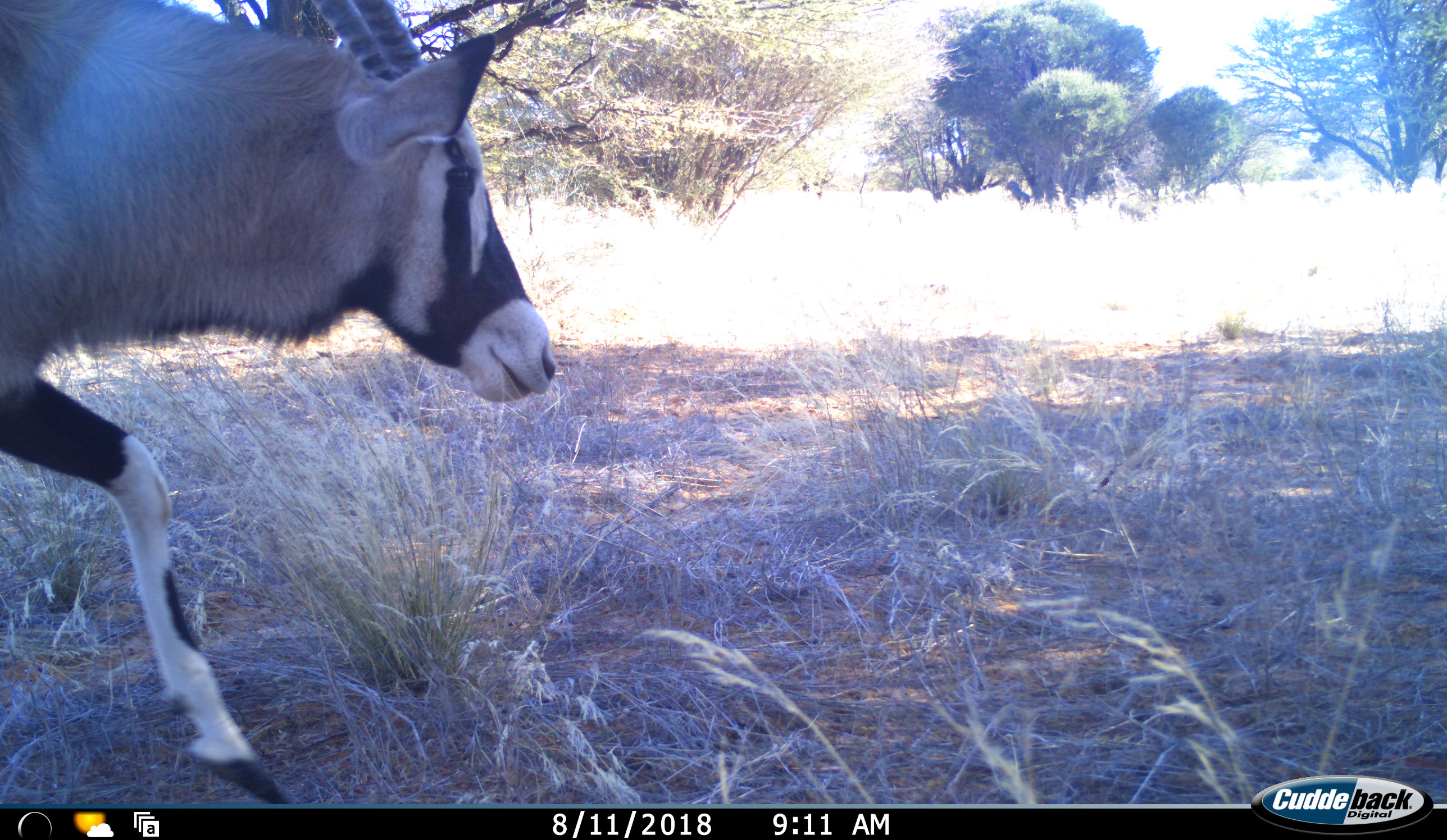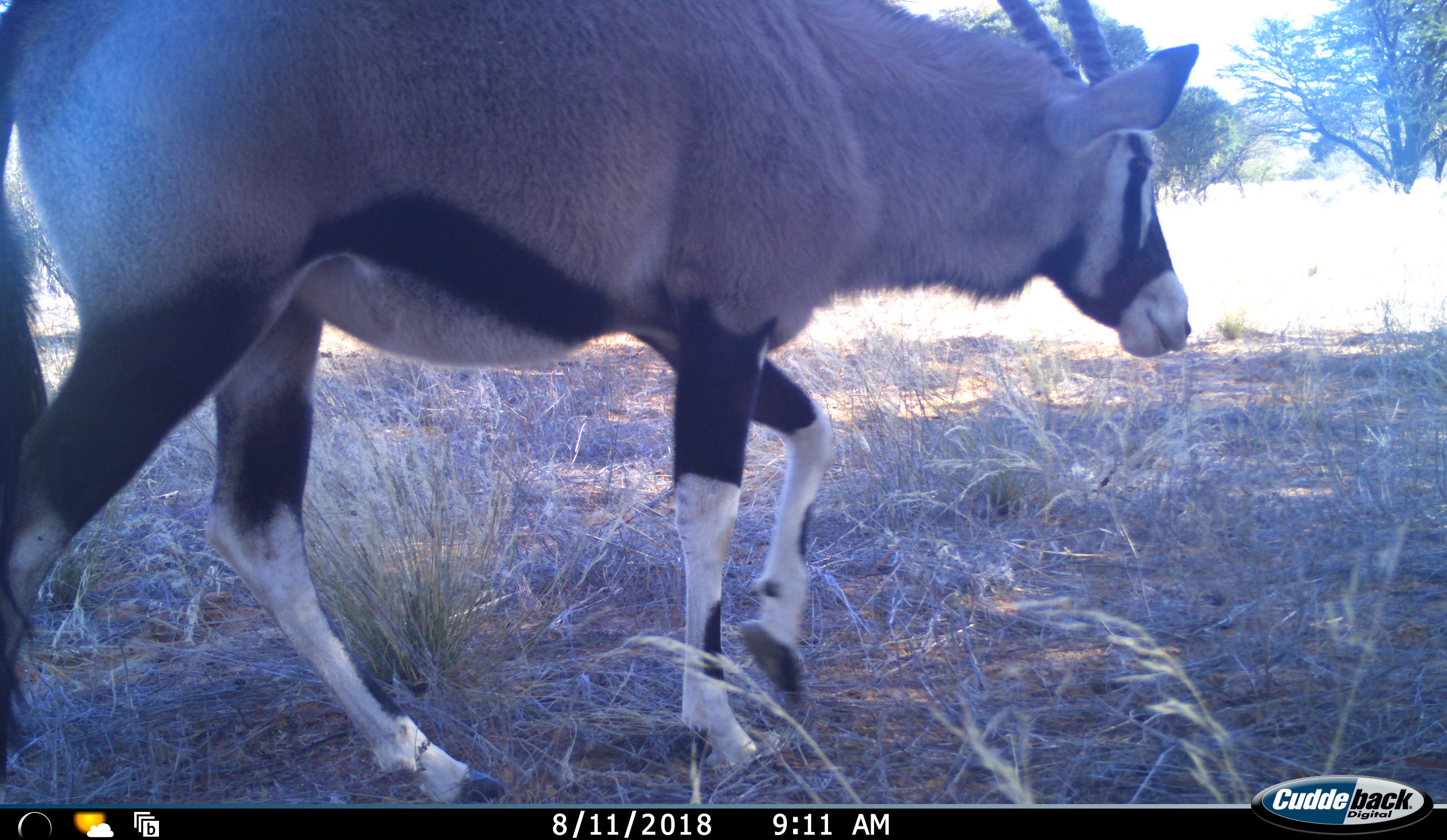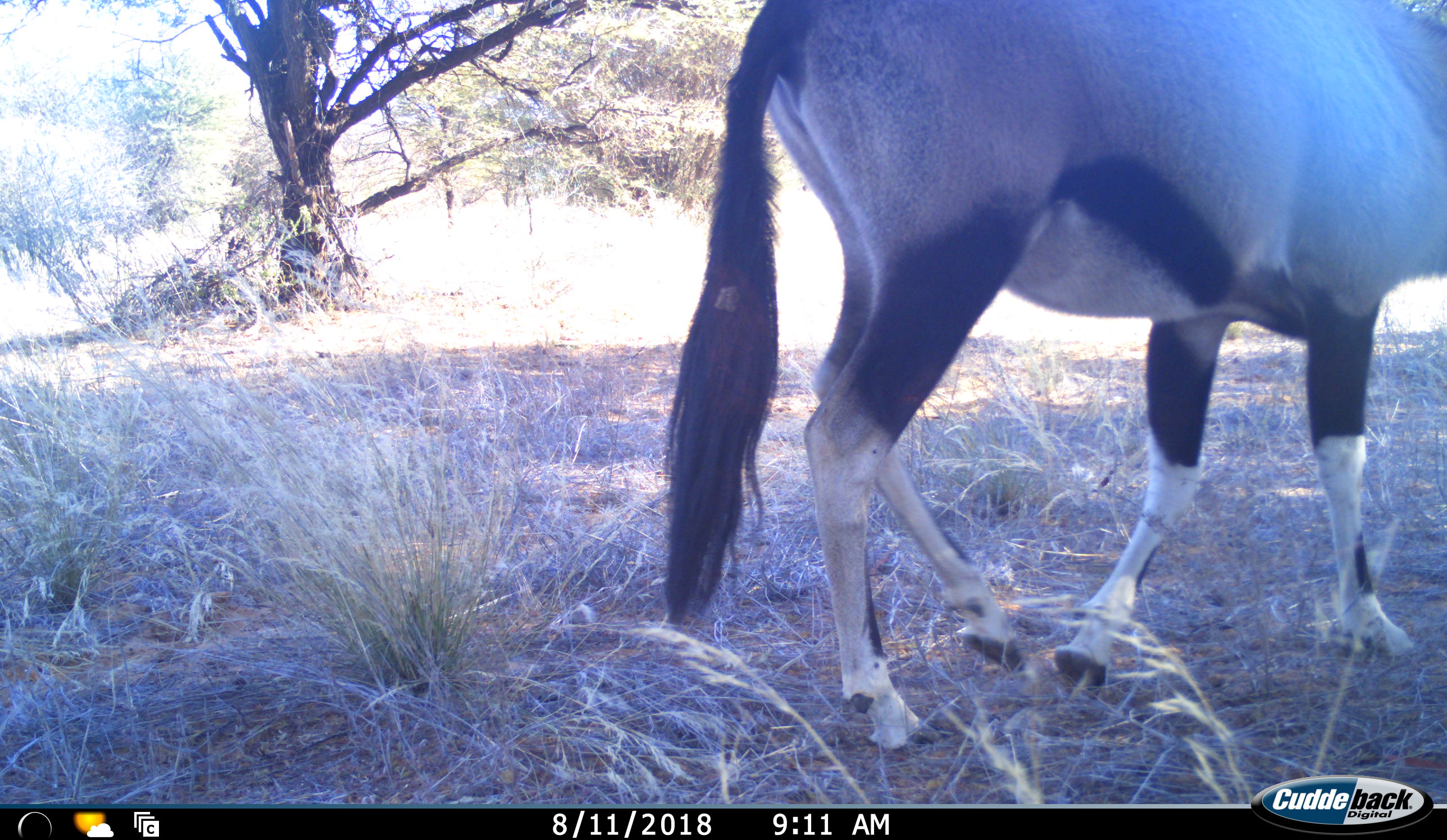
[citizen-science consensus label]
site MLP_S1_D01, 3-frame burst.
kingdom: Animalia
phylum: Chordata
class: Mammalia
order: Artiodactyla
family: Bovidae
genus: Oryx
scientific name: Oryx gazella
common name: gemsbok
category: oryx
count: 1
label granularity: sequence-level